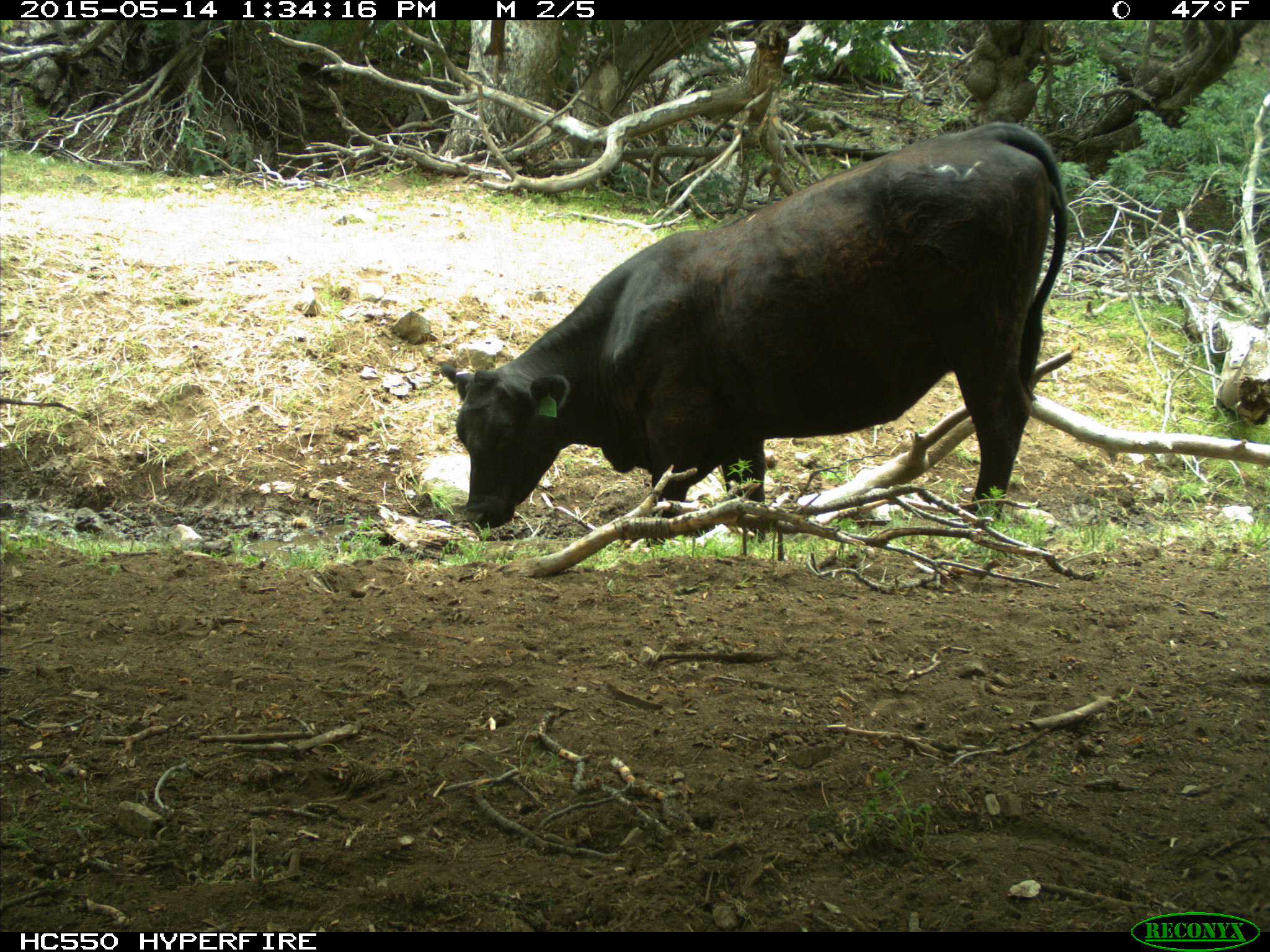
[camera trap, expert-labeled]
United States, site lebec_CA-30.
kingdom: Animalia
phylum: Chordata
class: Mammalia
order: Artiodactyla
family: Bovidae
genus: Bos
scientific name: Bos taurus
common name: domestic cow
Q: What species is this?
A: Bos taurus (domestic cow).